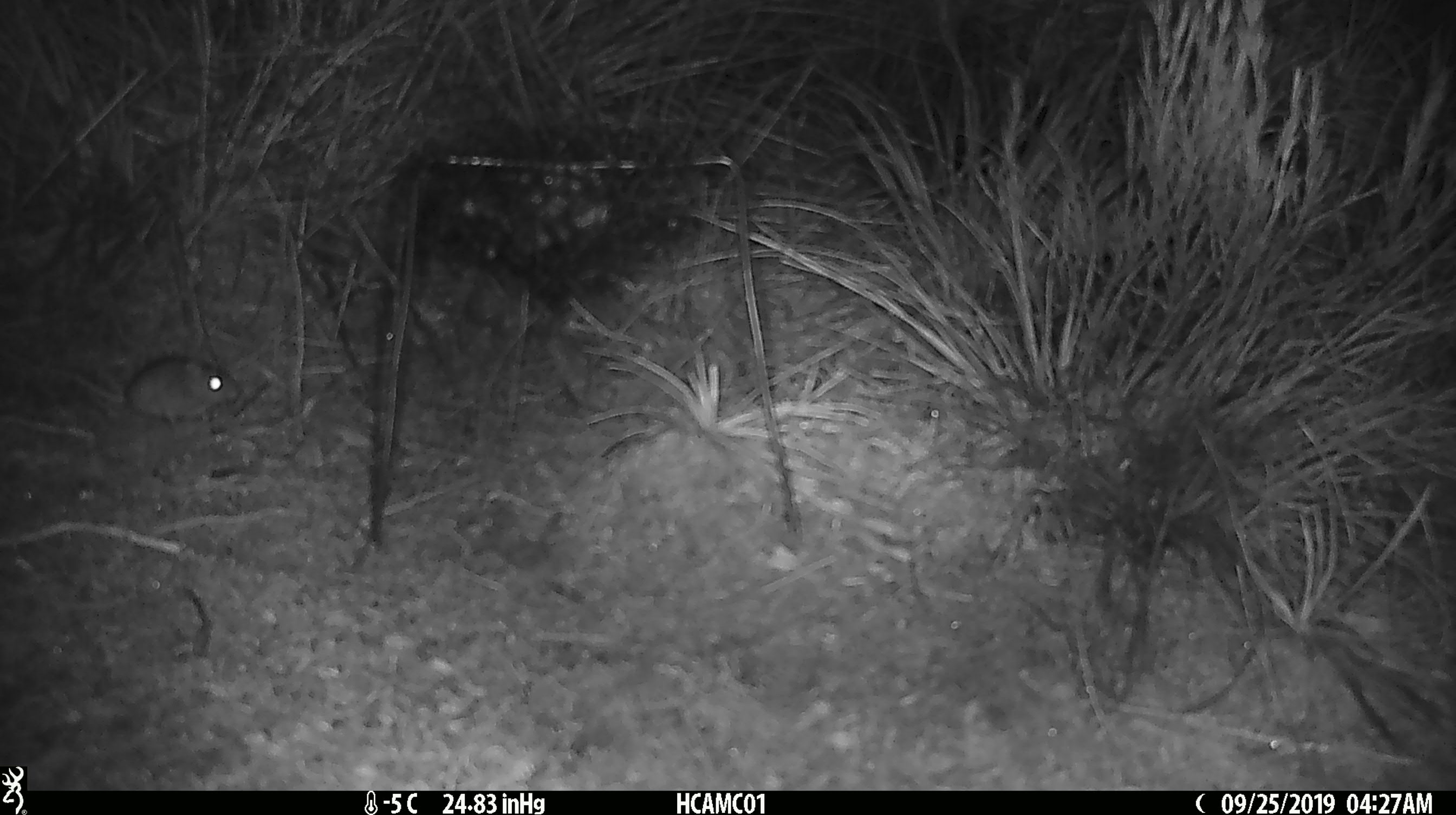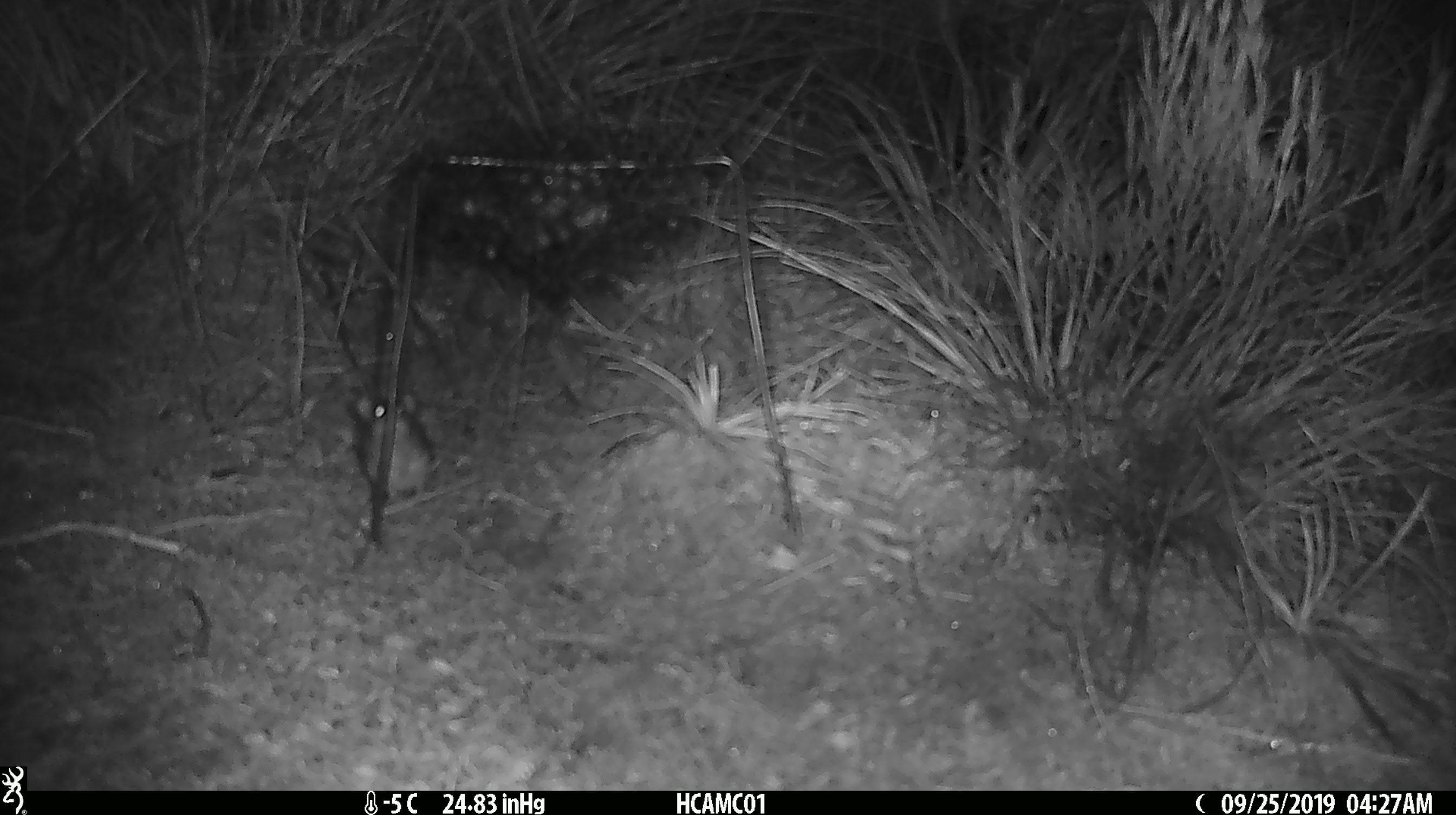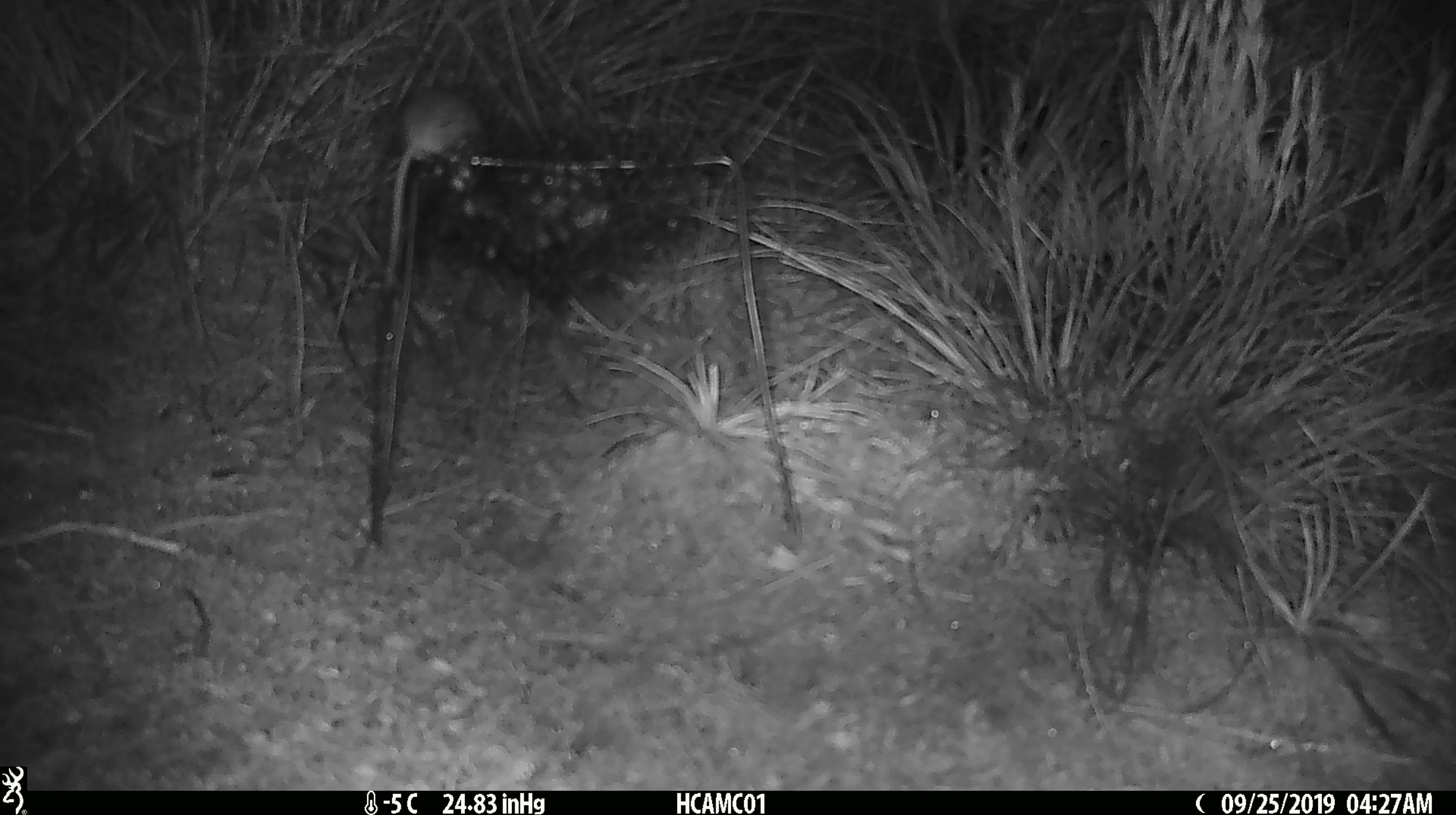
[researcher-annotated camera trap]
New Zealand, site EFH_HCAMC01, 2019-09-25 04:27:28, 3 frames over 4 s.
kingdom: Animalia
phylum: Chordata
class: Mammalia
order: Rodentia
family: Muridae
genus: Mus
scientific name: Mus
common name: mouse